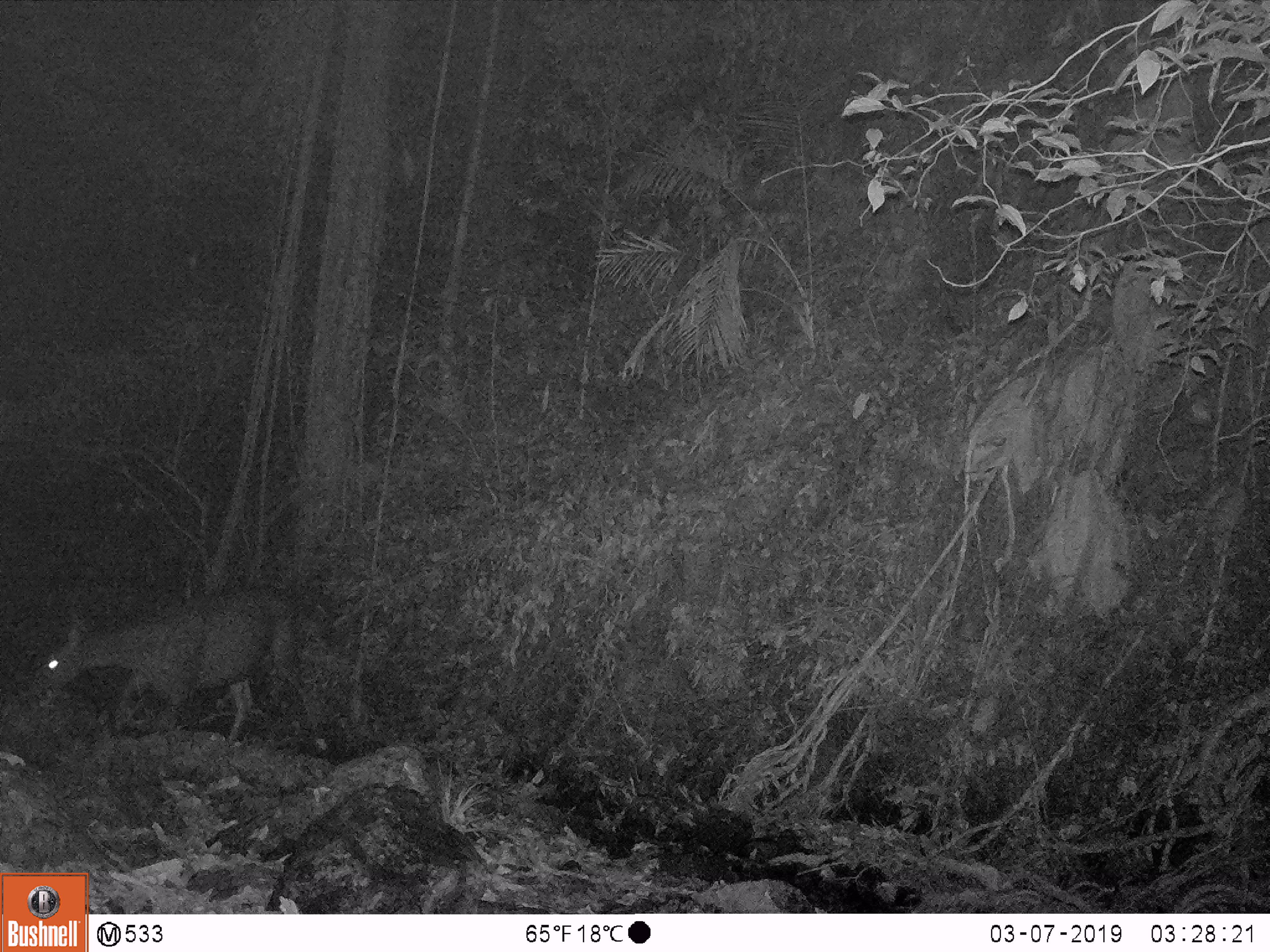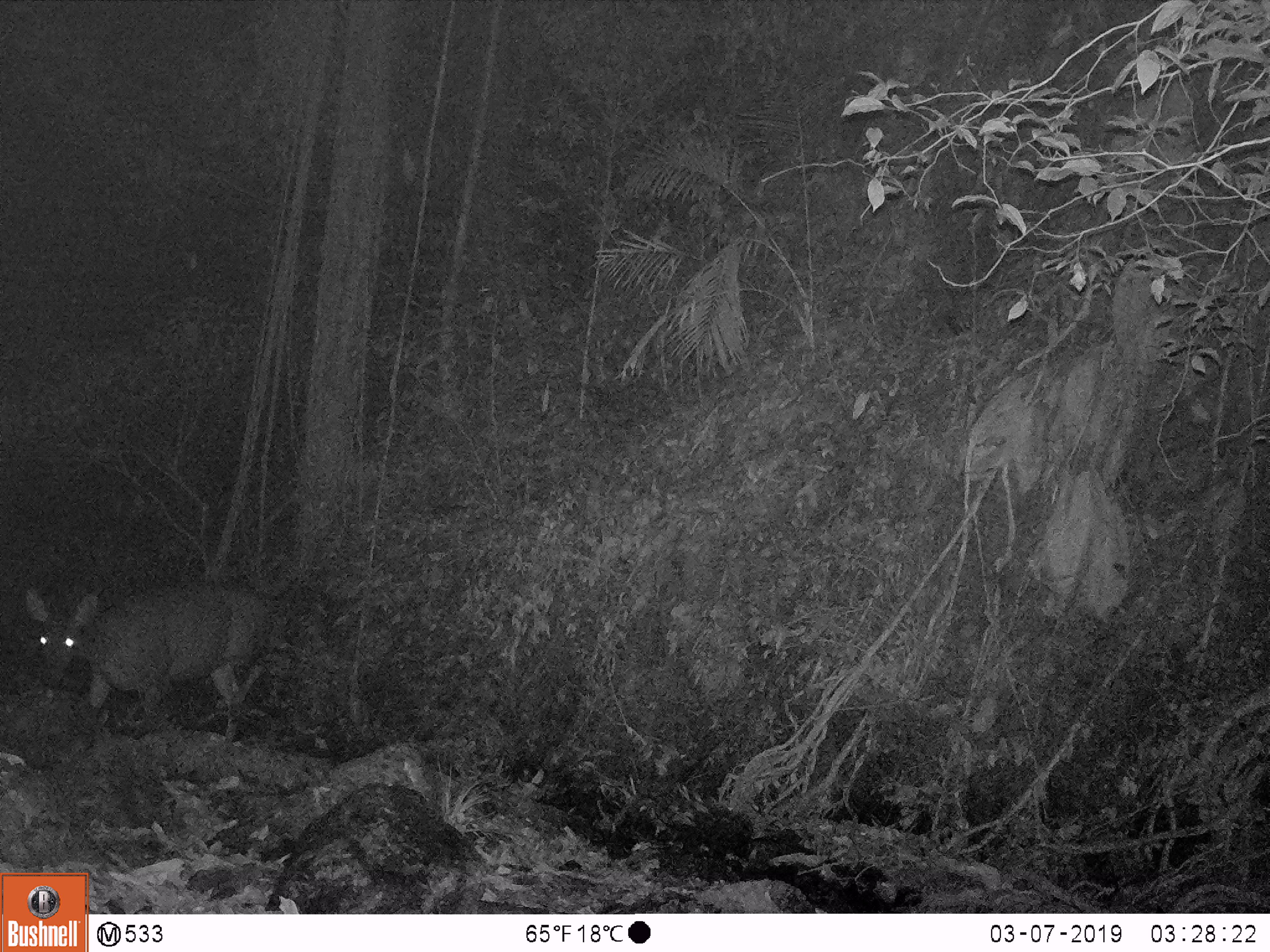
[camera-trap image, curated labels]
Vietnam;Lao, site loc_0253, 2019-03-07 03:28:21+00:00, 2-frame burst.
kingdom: Animalia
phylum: Chordata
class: Mammalia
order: Artiodactyla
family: Cervidae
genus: Rusa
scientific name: Rusa unicolor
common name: sambar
Sambar (Rusa unicolor). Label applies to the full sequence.